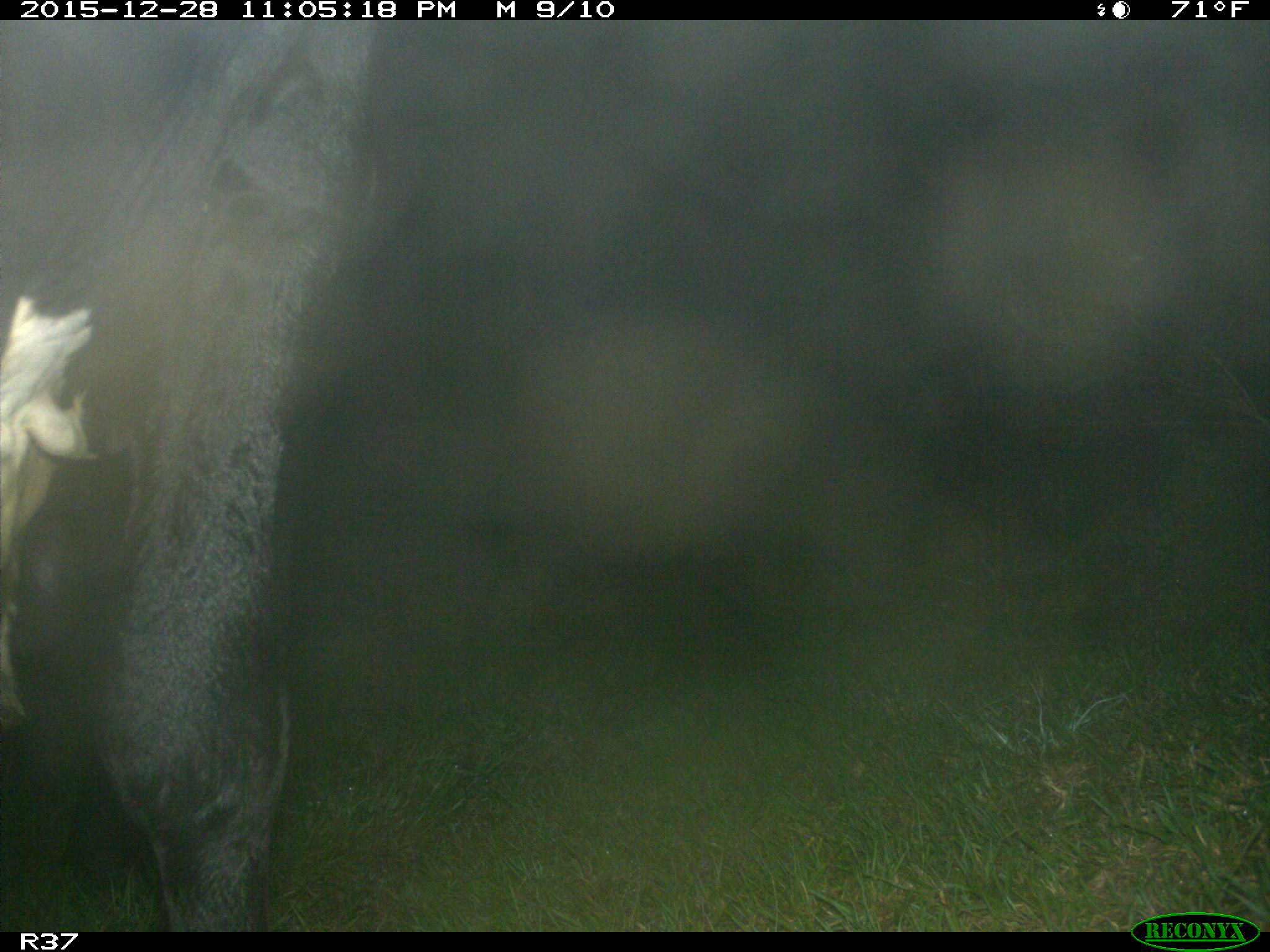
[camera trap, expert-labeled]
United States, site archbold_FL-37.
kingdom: Animalia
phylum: Chordata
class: Mammalia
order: Artiodactyla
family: Bovidae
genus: Bos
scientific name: Bos taurus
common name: domestic cow